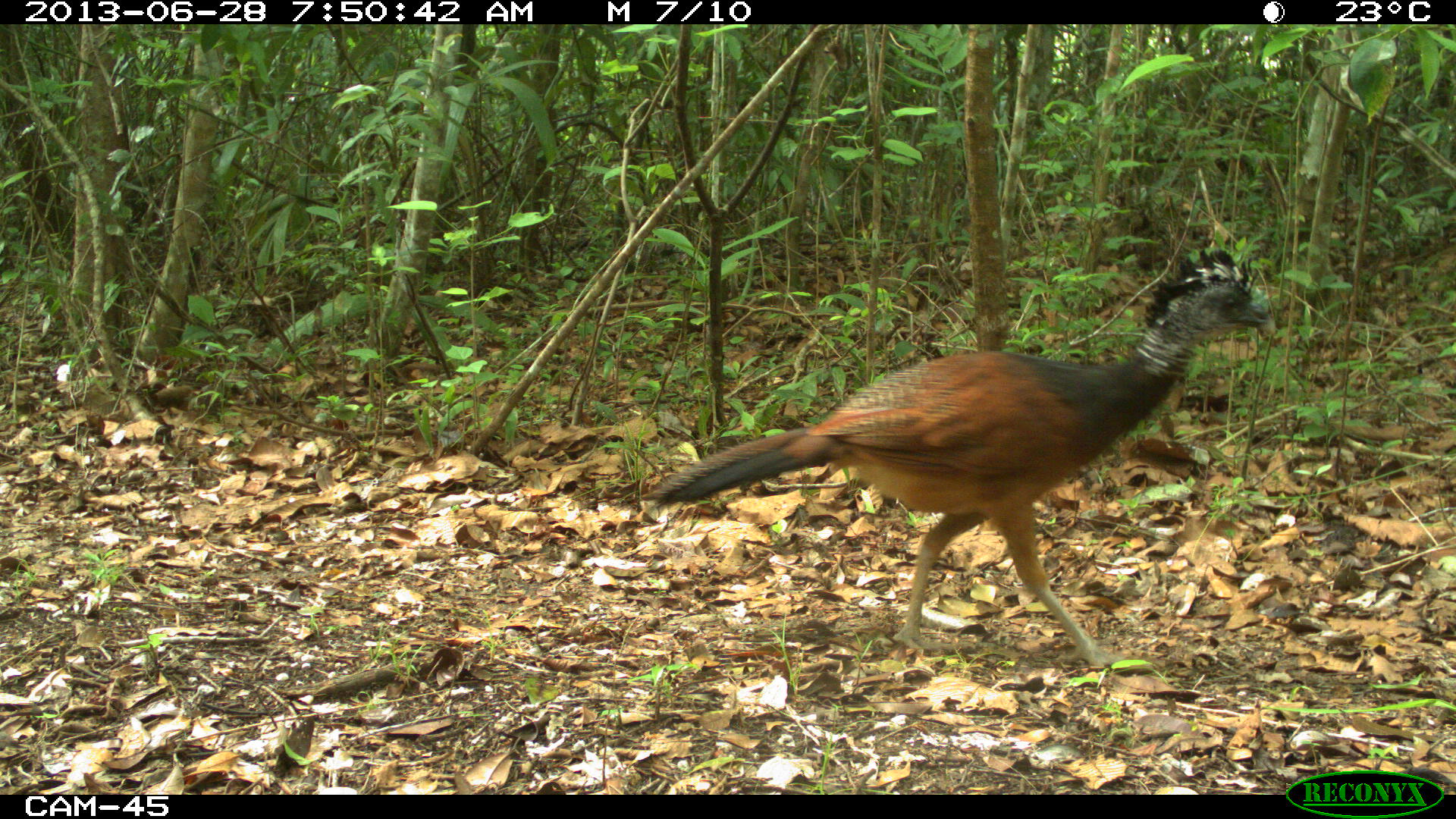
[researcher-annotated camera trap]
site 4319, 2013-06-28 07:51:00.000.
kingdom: Animalia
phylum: Chordata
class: Aves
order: Galliformes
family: Cracidae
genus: Crax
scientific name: Crax rubra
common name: great curassow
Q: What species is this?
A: Crax rubra (great curassow).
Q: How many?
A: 1.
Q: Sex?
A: Female.